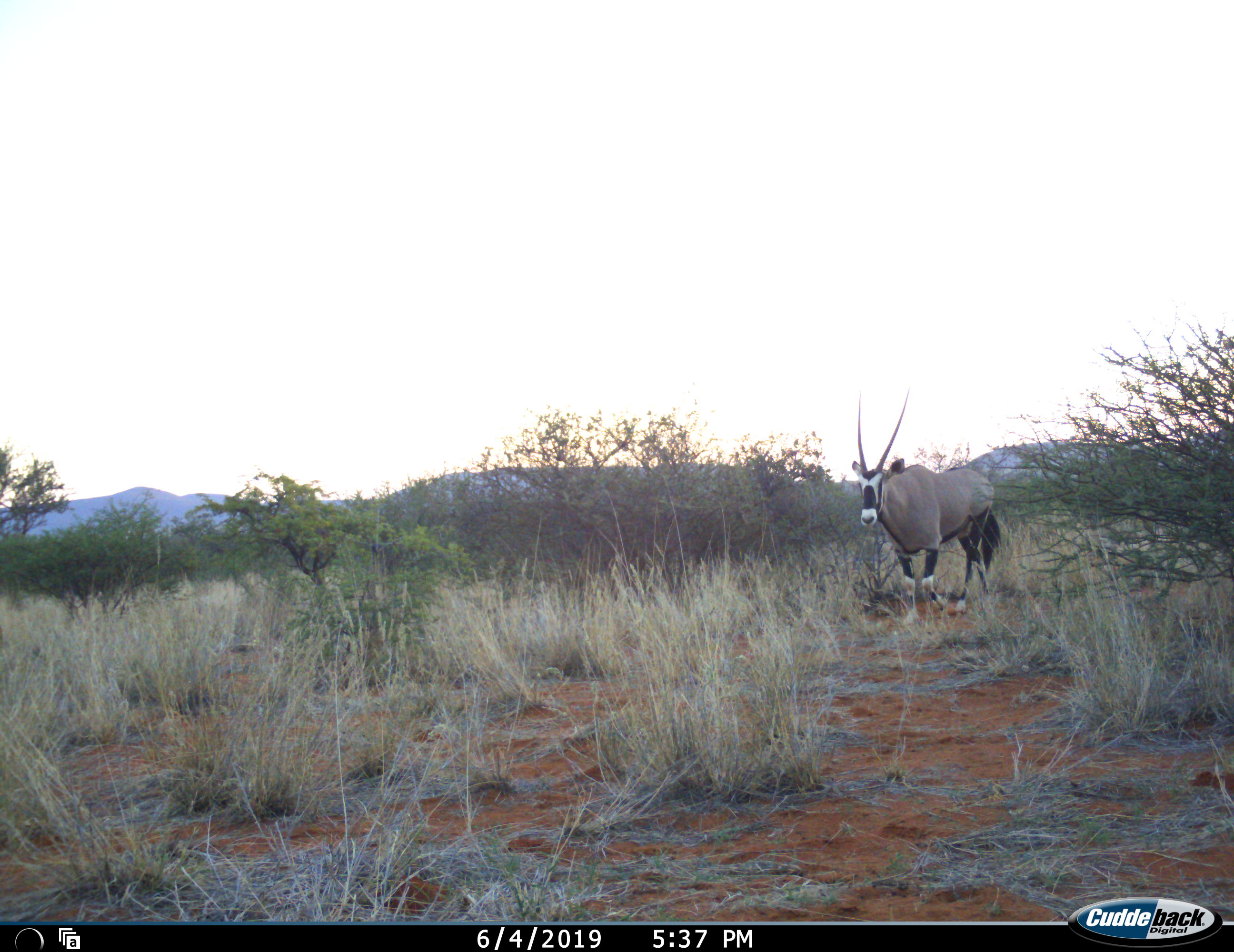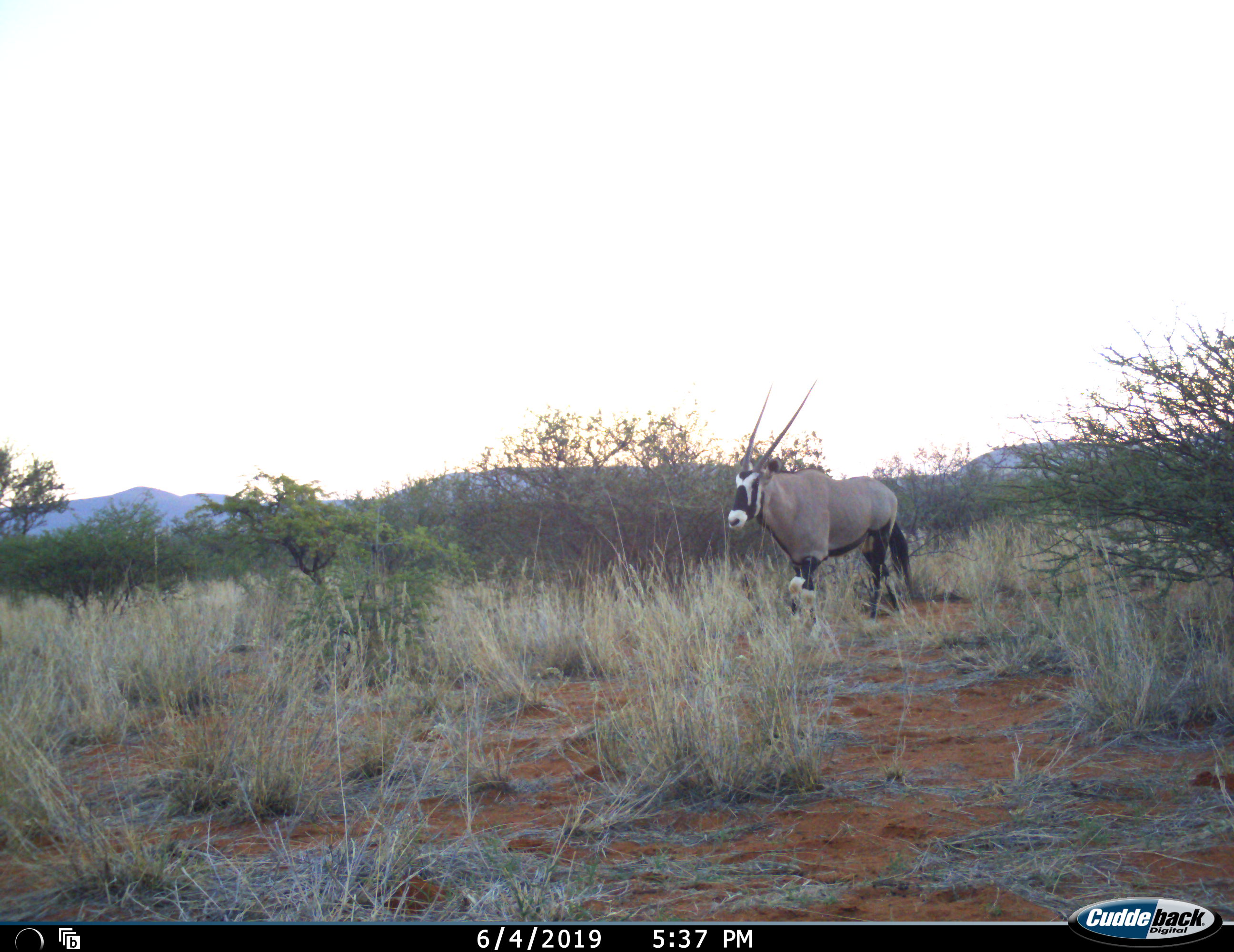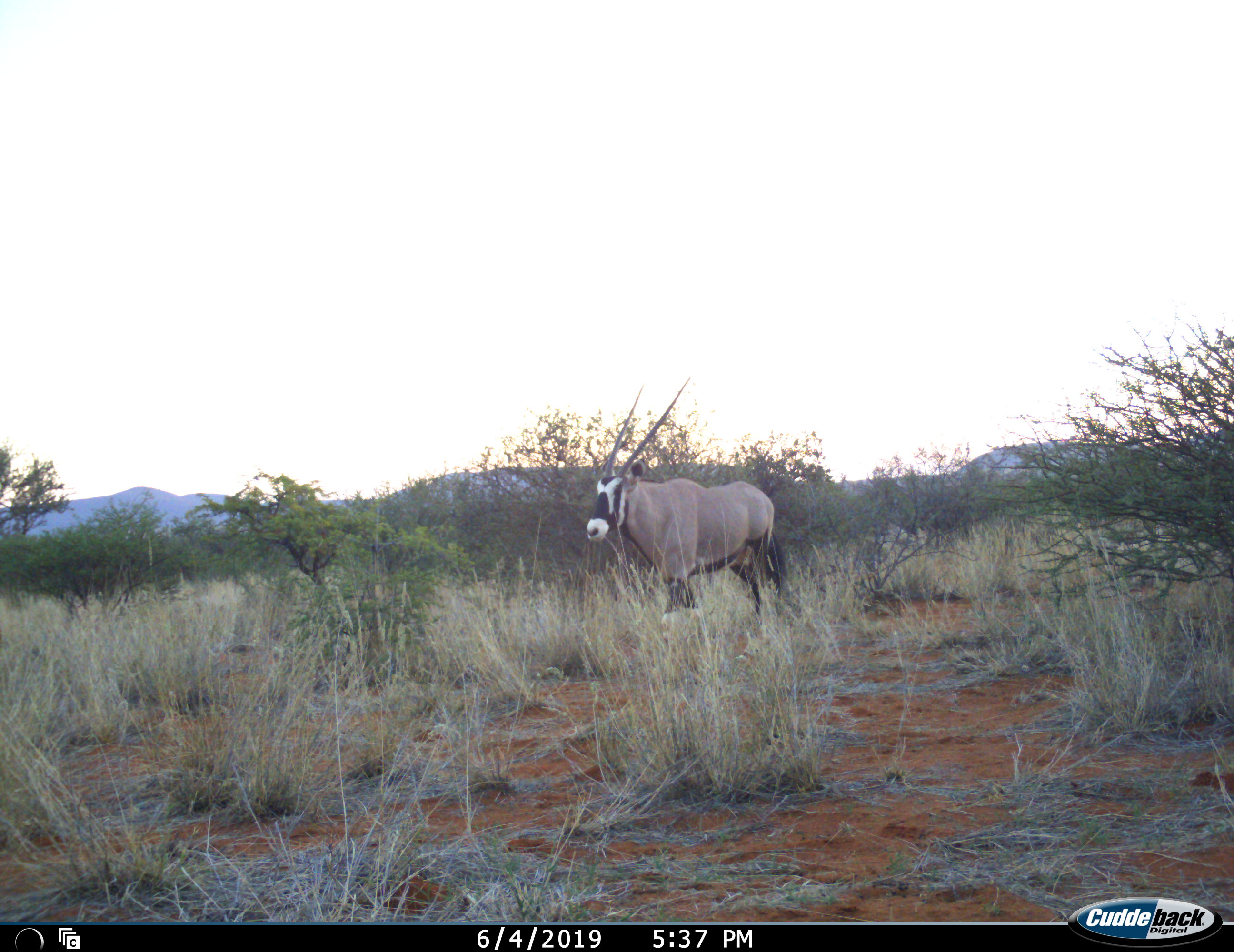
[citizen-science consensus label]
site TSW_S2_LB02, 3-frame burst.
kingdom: Animalia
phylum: Chordata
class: Mammalia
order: Artiodactyla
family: Bovidae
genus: Oryx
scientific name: Oryx gazella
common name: gemsbok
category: oryx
Oryx (gemsbok) (Oryx gazella), count 1. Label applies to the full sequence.